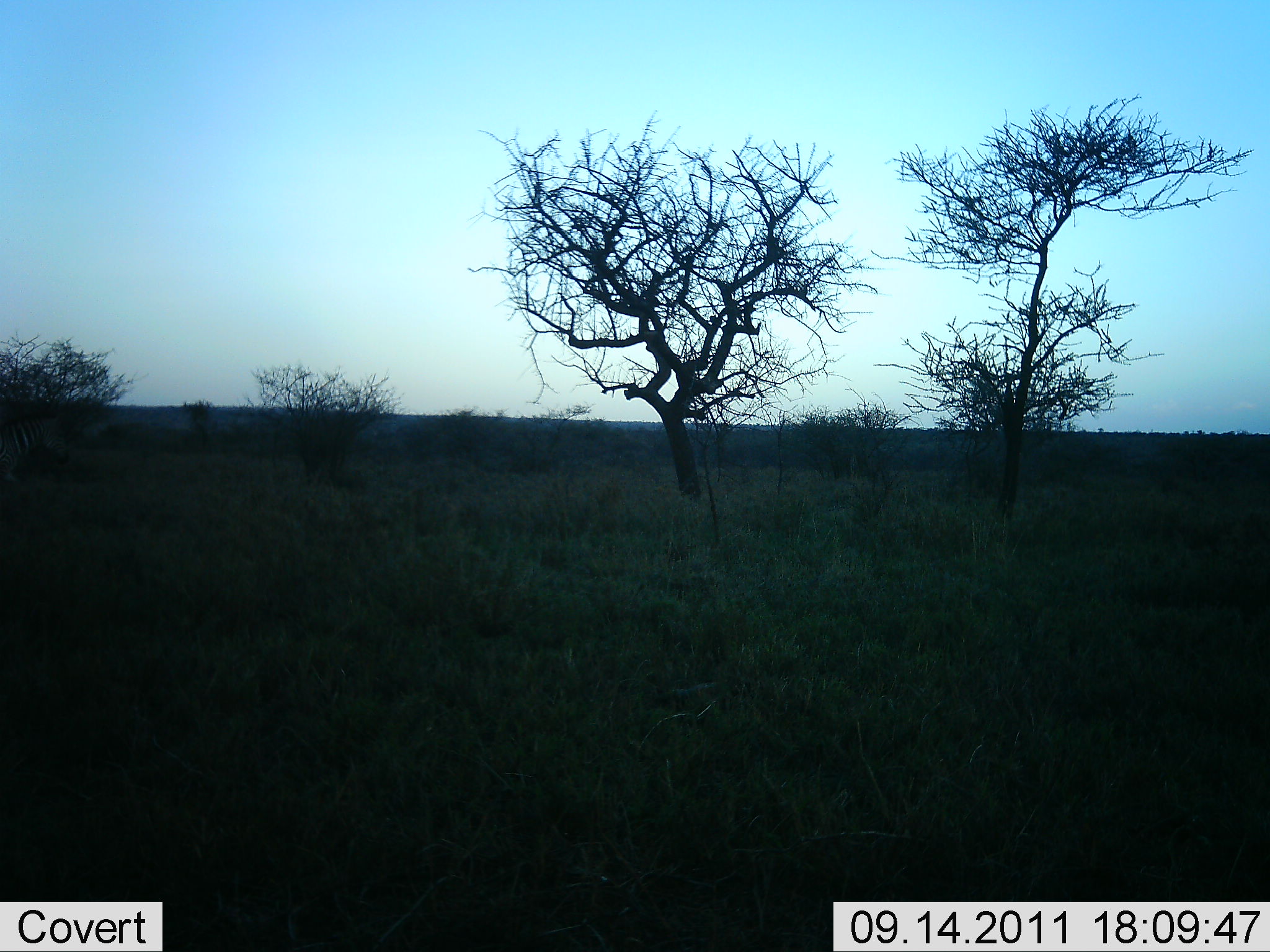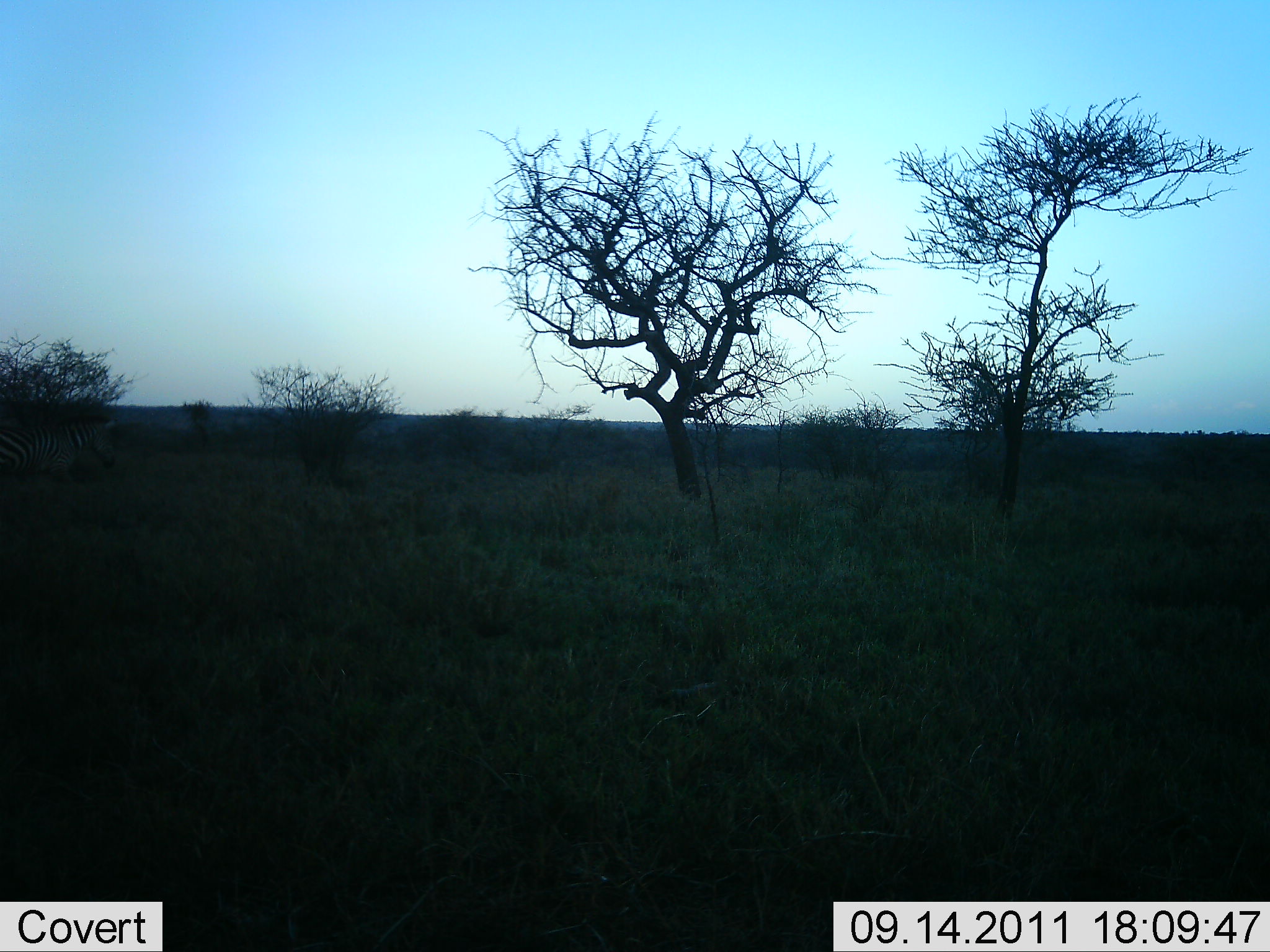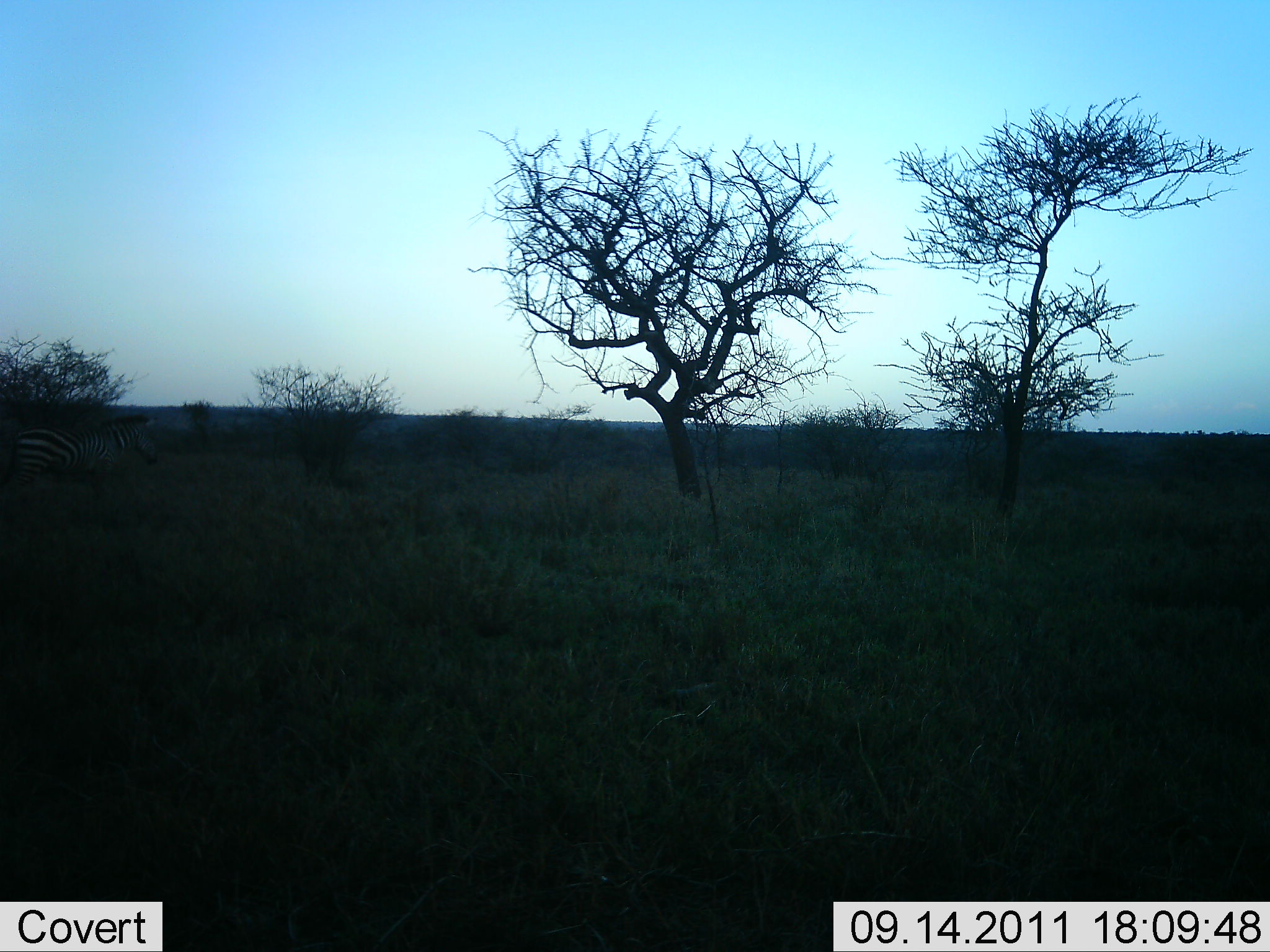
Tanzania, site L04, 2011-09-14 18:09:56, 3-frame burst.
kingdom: Animalia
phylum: Chordata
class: Mammalia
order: Perissodactyla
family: Equidae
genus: Equus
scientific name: Equus quagga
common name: plains zebra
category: zebra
Zebra (plains zebra) (Equus quagga), count 1. Behavior (volunteer vote fractions): standing 0%, resting 0%, moving 100%, interacting 0%. Young present (vote fraction): 0%. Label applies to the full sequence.